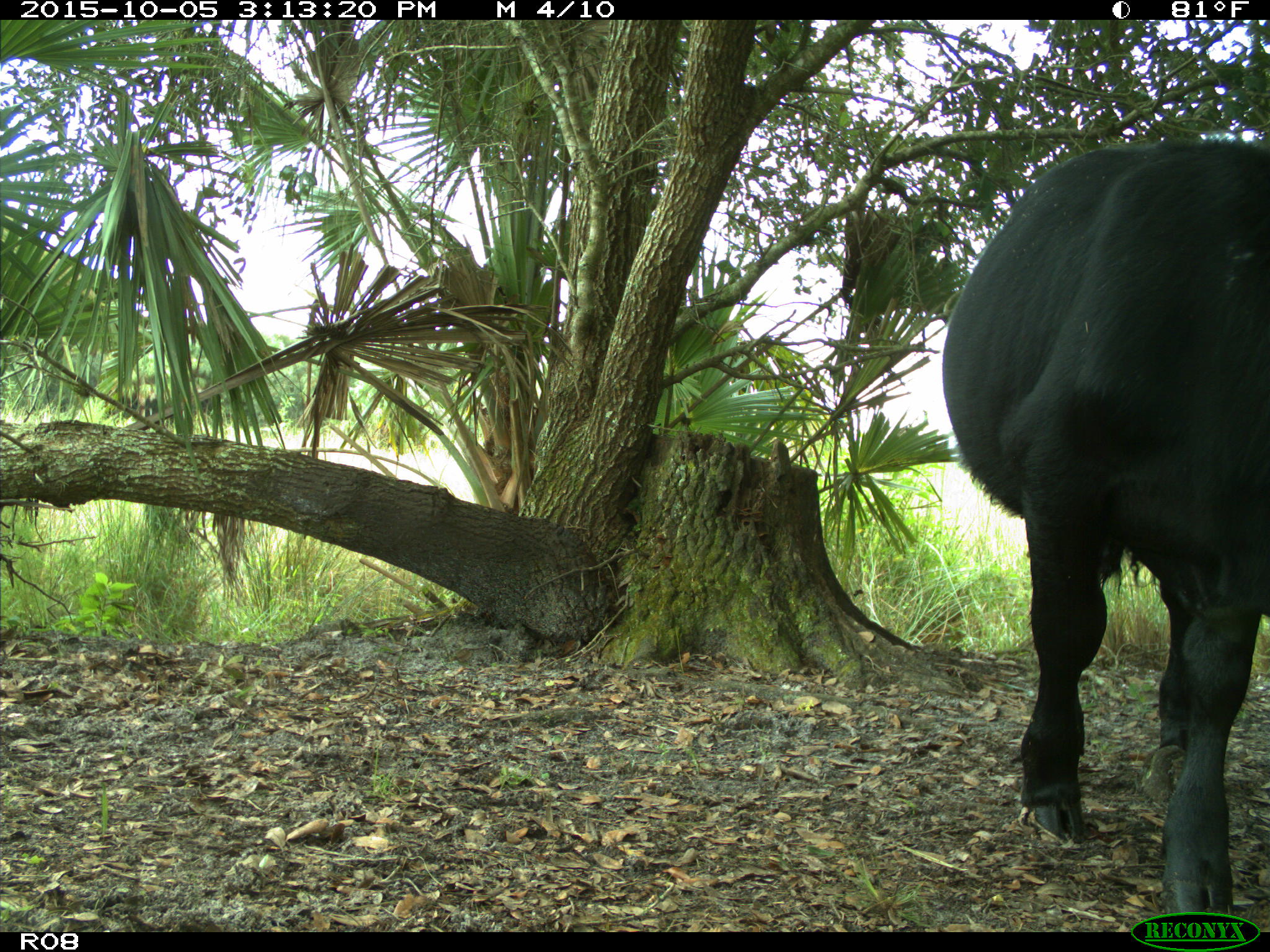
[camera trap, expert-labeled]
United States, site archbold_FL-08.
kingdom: Animalia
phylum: Chordata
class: Mammalia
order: Artiodactyla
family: Bovidae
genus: Bos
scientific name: Bos taurus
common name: domestic cow